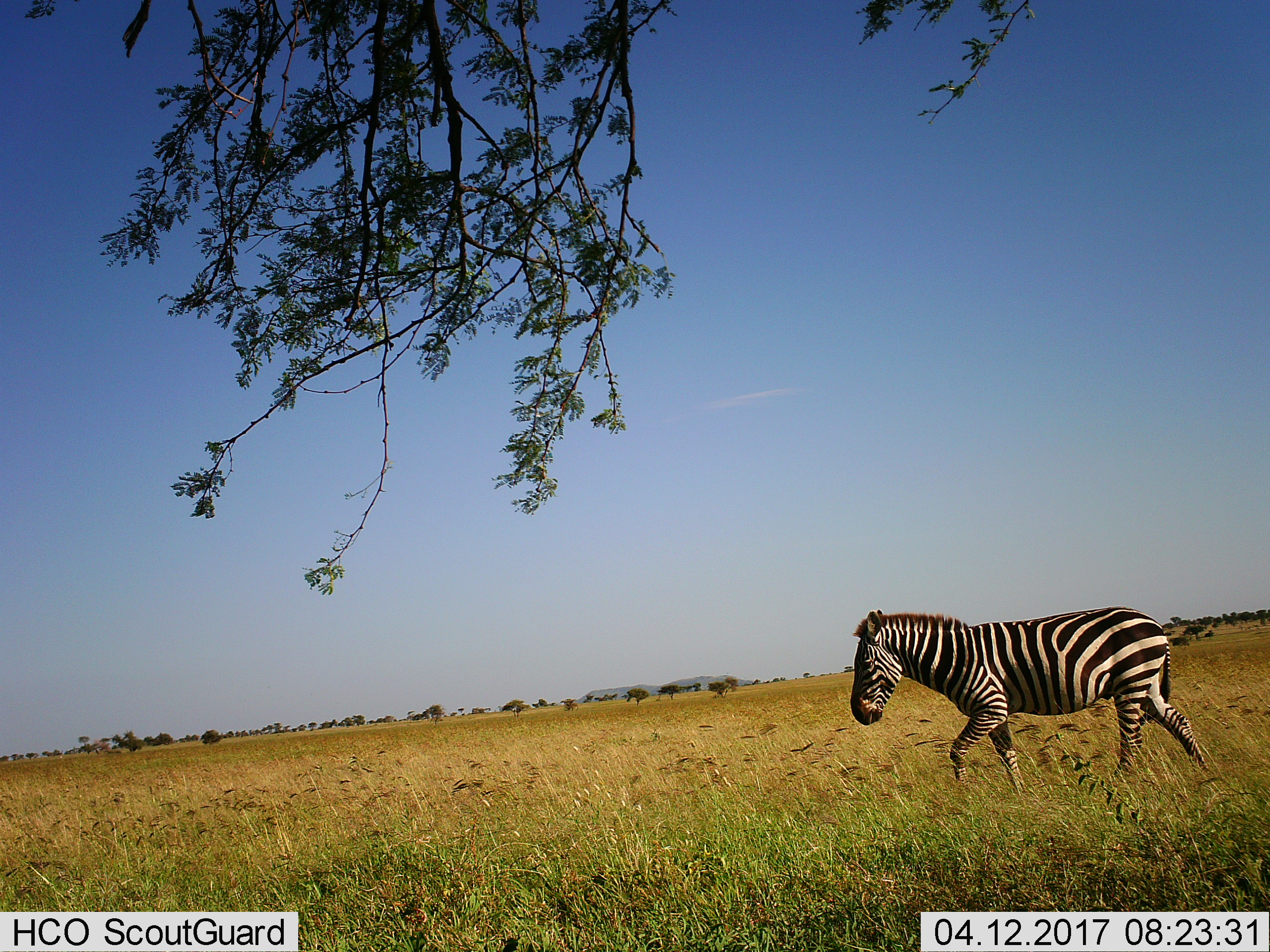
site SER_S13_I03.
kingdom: Animalia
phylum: Chordata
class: Mammalia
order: Perissodactyla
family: Equidae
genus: Equus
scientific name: Equus quagga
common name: plains zebra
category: zebraplains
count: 1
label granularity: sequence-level